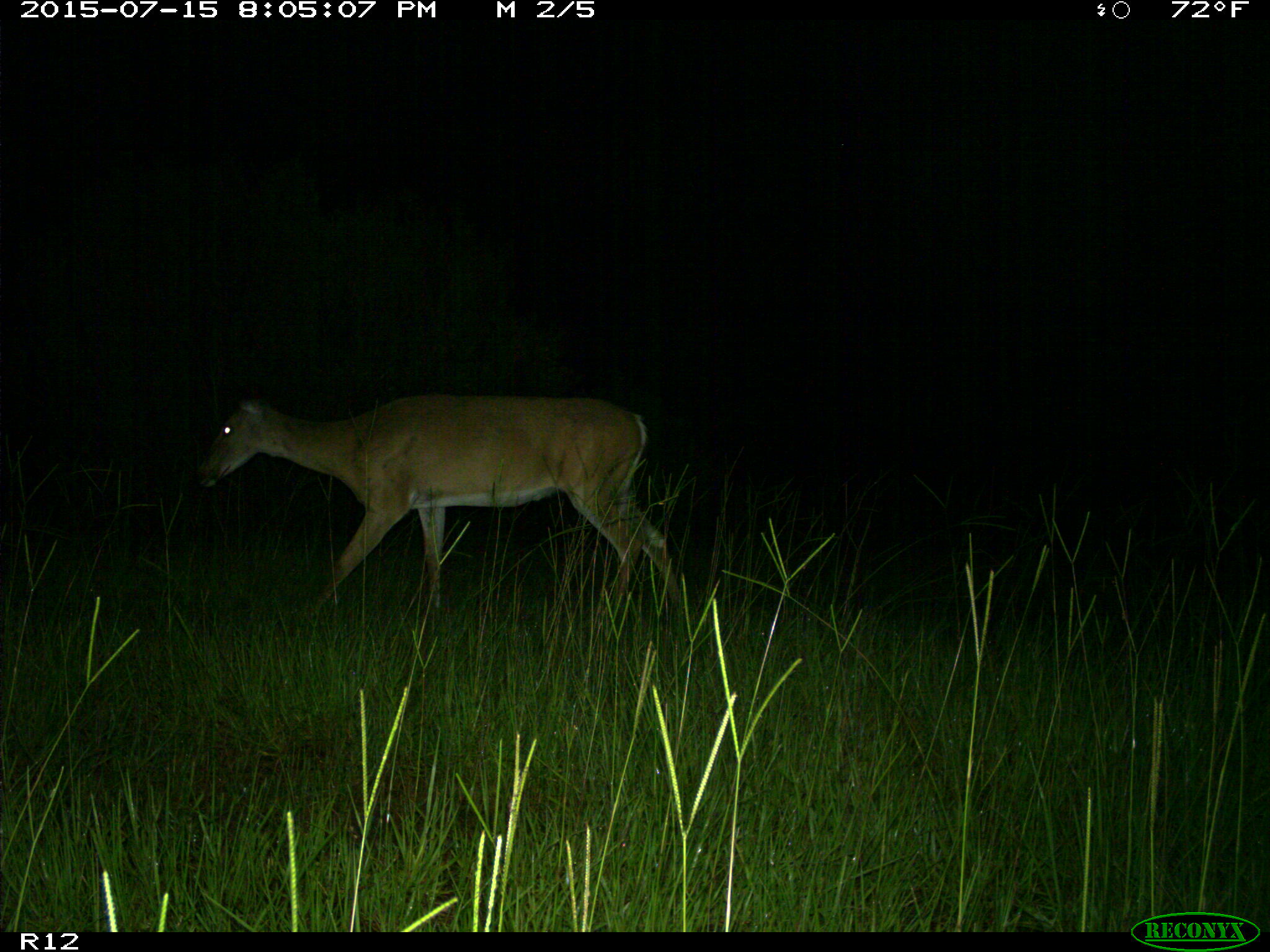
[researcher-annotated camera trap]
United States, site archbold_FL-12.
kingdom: Animalia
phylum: Chordata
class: Mammalia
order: Artiodactyla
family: Cervidae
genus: Odocoileus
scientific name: Odocoileus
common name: deer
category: unidentified deer